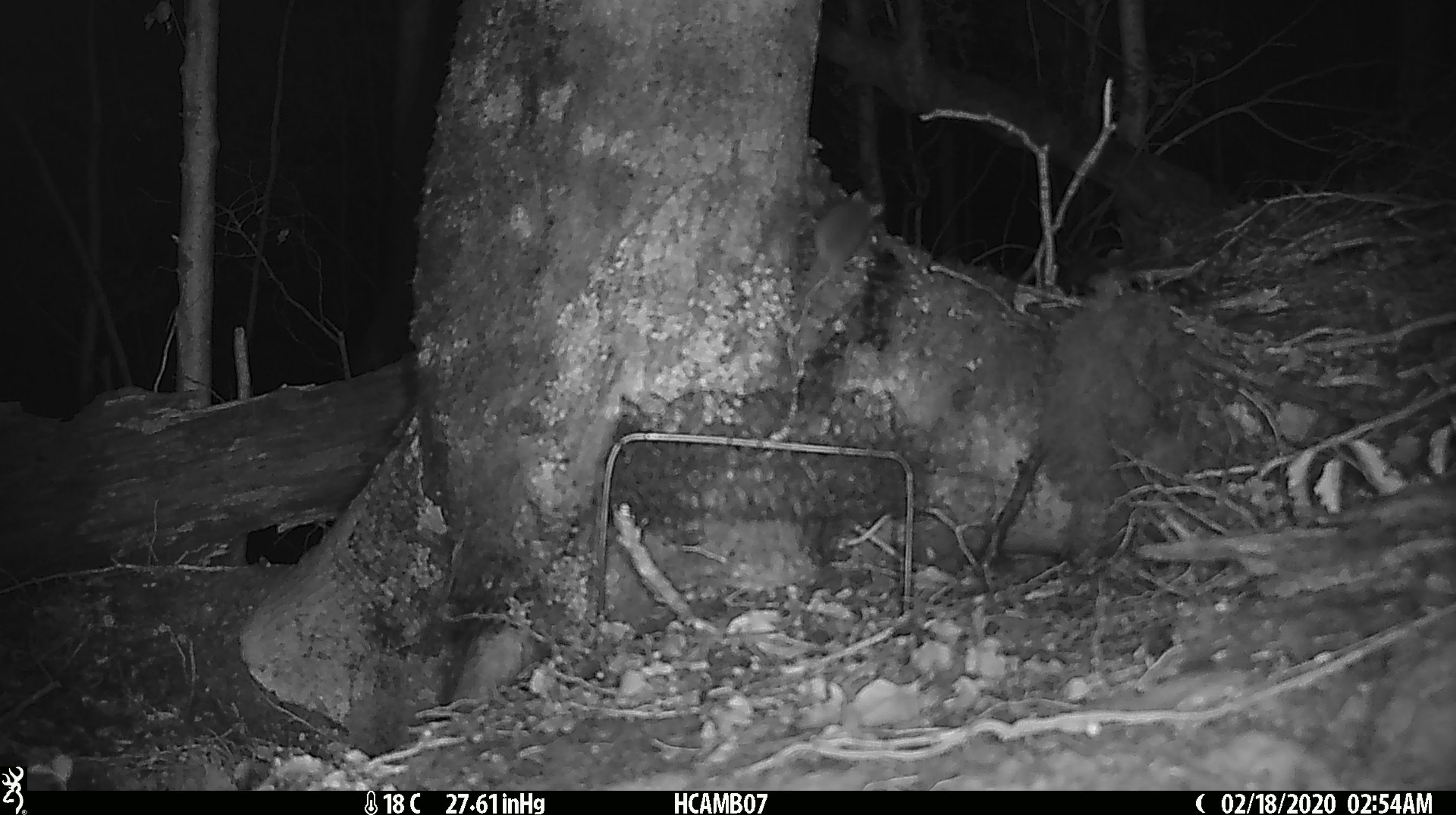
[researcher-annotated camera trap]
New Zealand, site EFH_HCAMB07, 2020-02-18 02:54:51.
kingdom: Animalia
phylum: Chordata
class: Mammalia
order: Rodentia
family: Muridae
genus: Mus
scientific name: Mus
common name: mouse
Mouse (Mus).